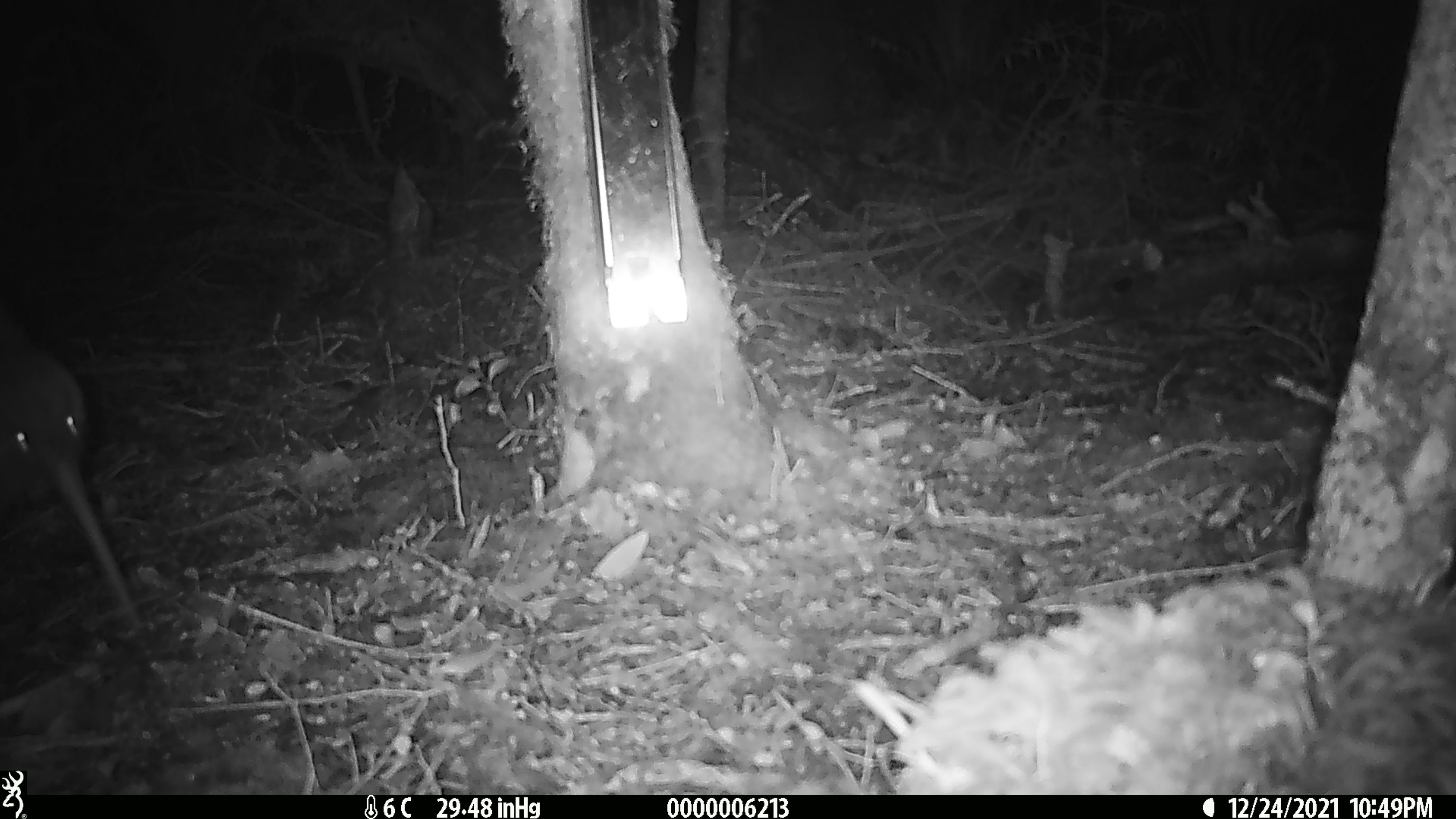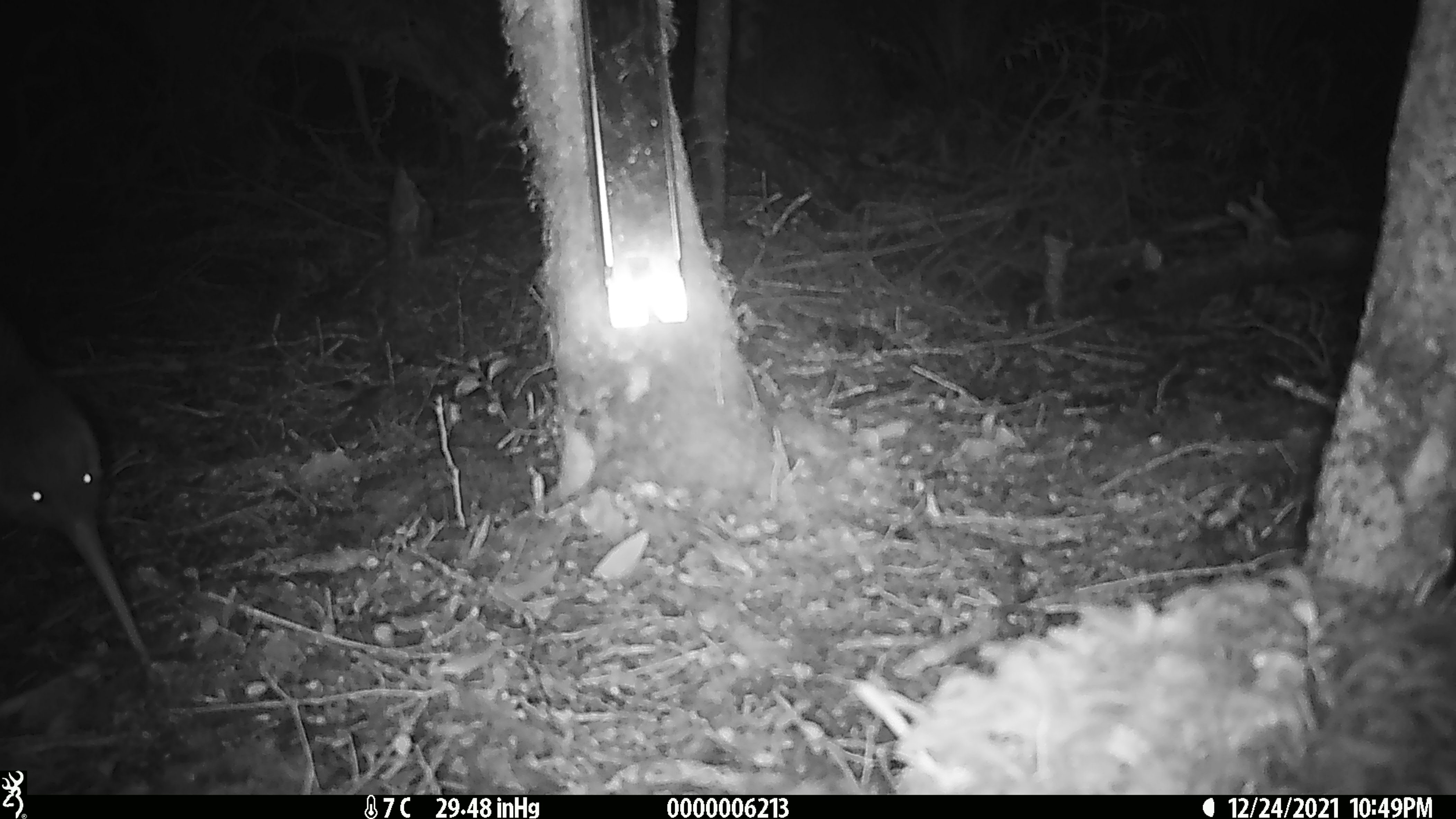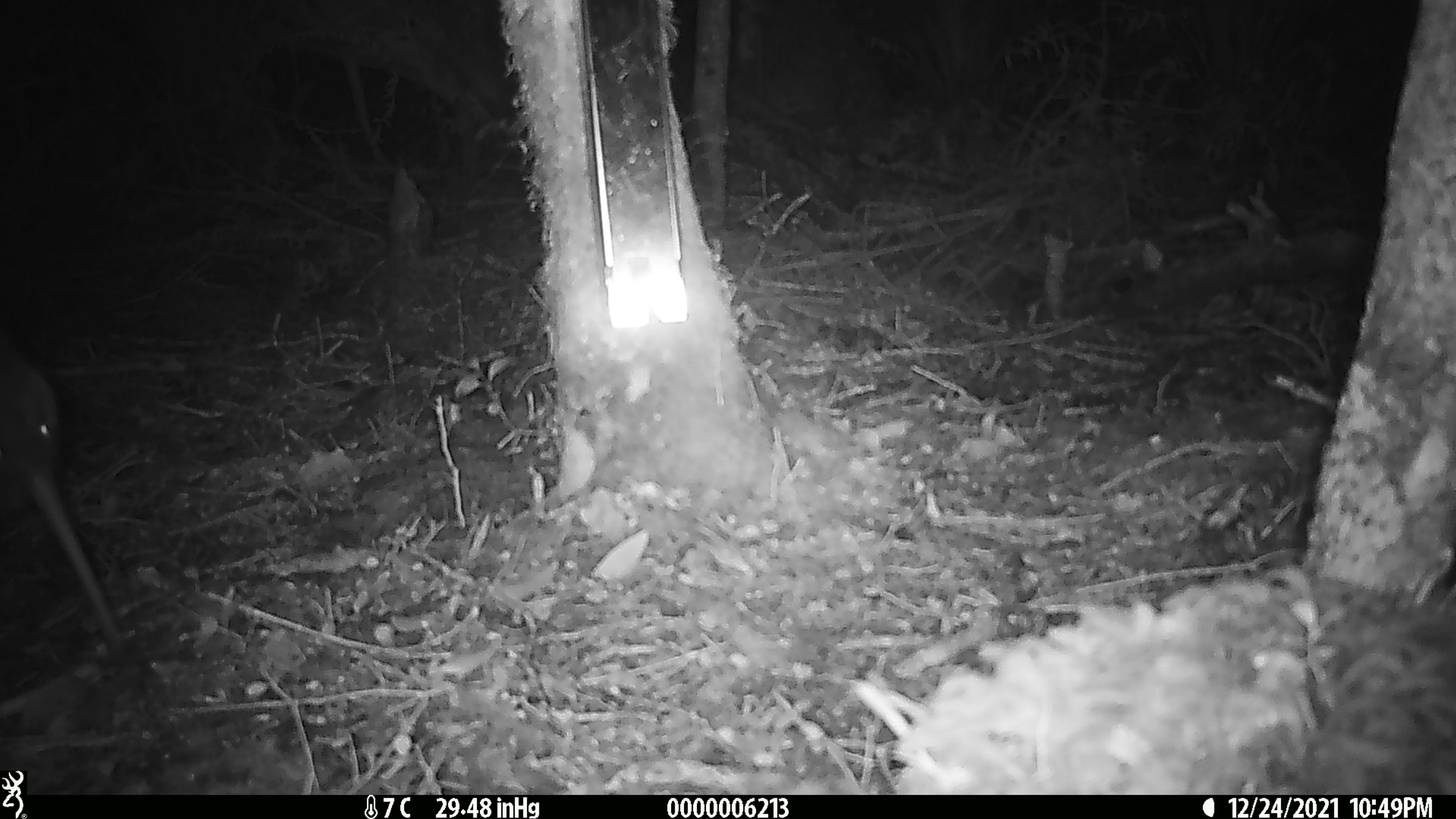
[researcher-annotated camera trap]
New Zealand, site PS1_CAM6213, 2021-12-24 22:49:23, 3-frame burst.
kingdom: Animalia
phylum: Chordata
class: Aves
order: Apterygiformes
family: Apterygidae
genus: Apteryx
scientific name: Apteryx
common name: kiwi